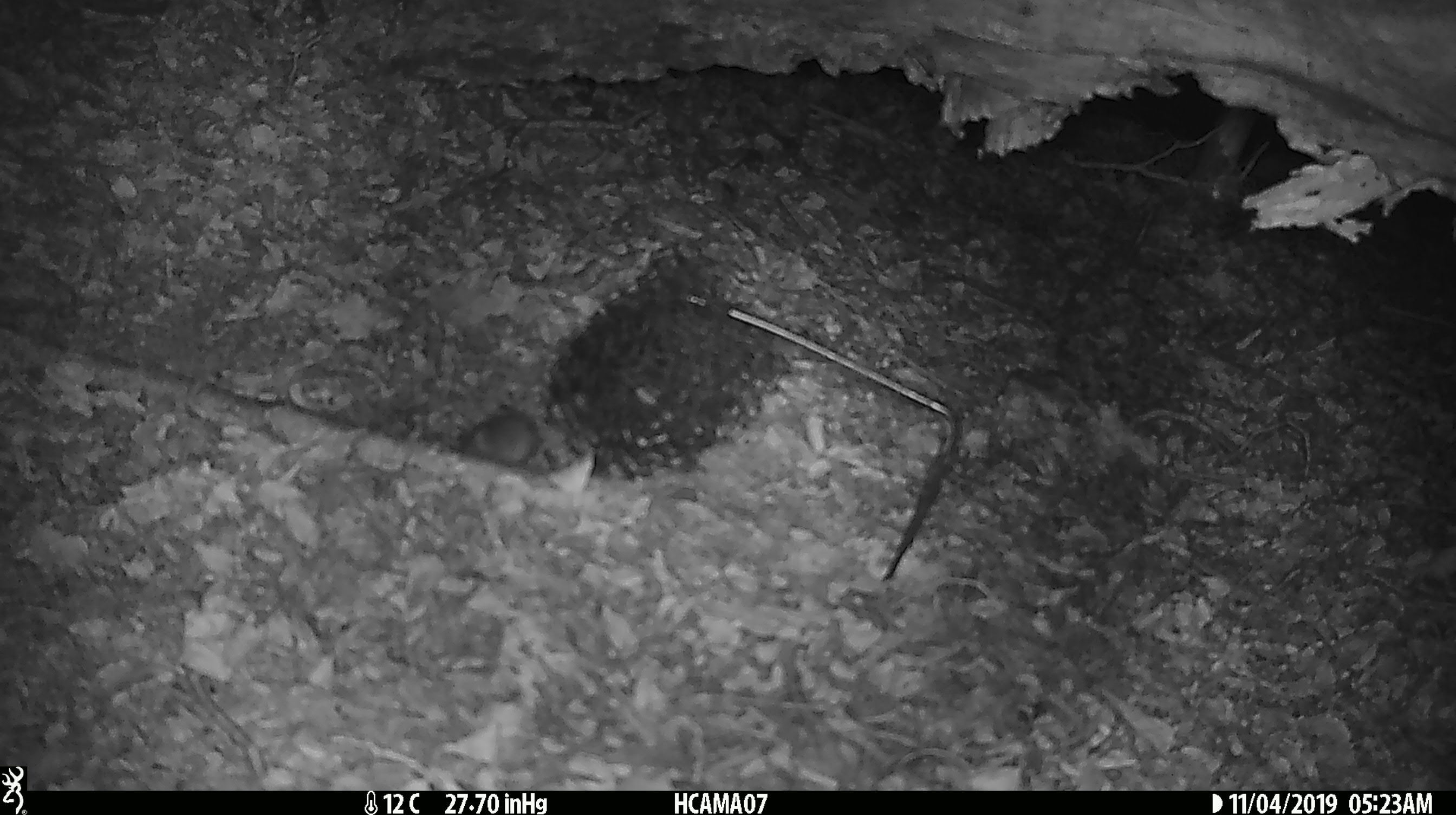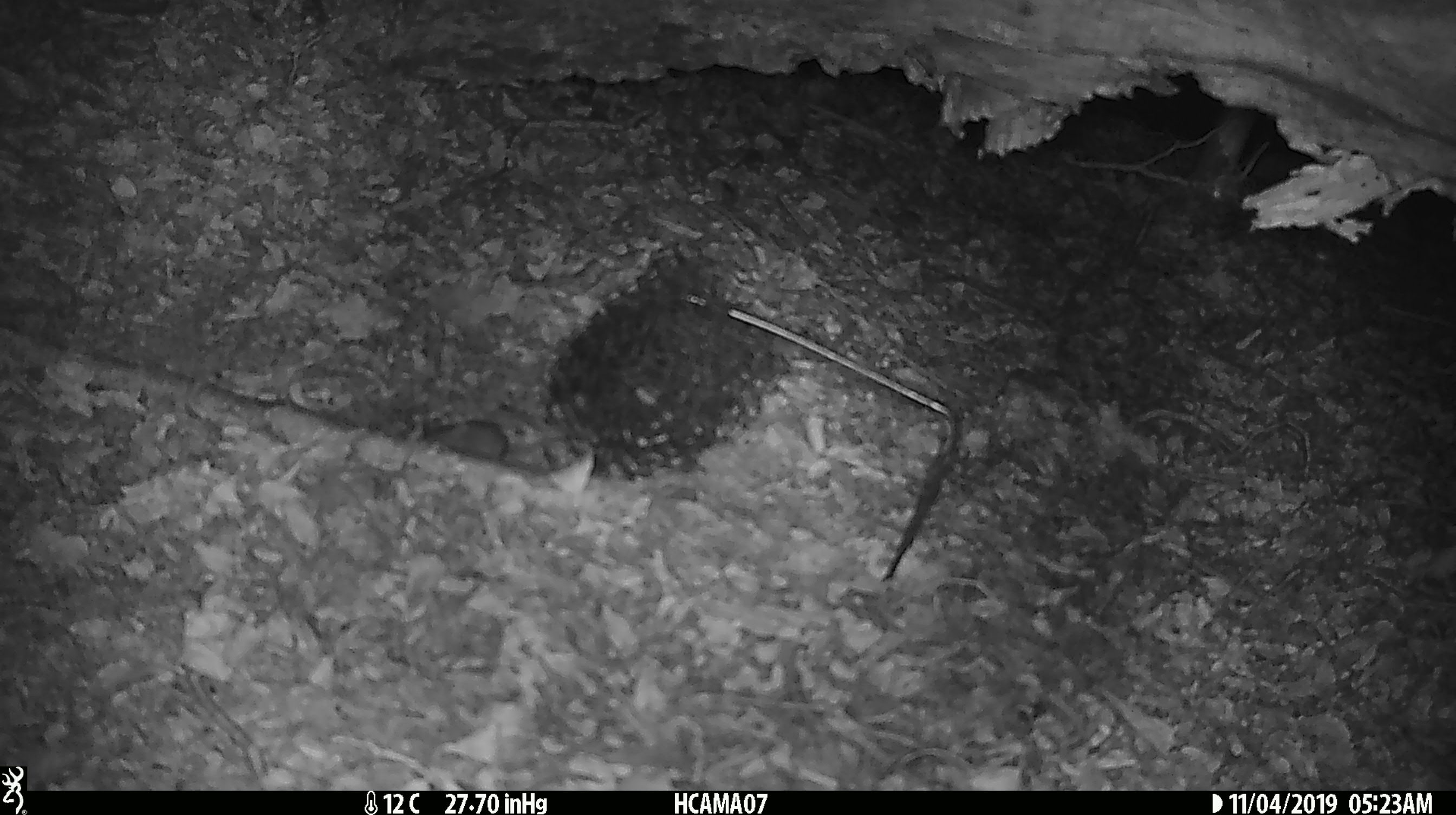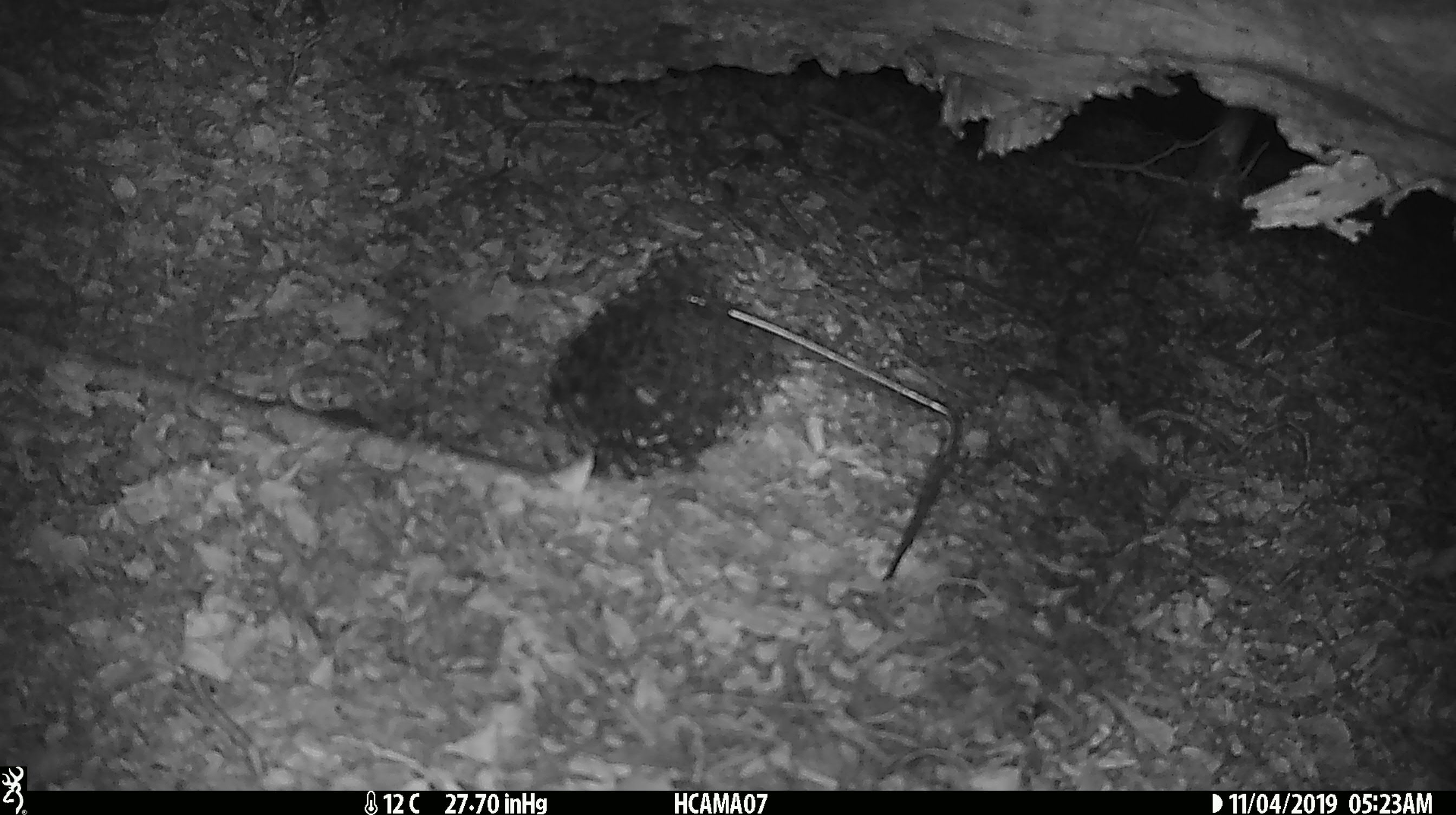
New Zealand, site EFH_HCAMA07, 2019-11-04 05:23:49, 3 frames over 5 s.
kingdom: Animalia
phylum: Chordata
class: Mammalia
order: Rodentia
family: Muridae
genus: Mus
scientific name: Mus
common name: mouse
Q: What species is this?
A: Mouse (Mus).